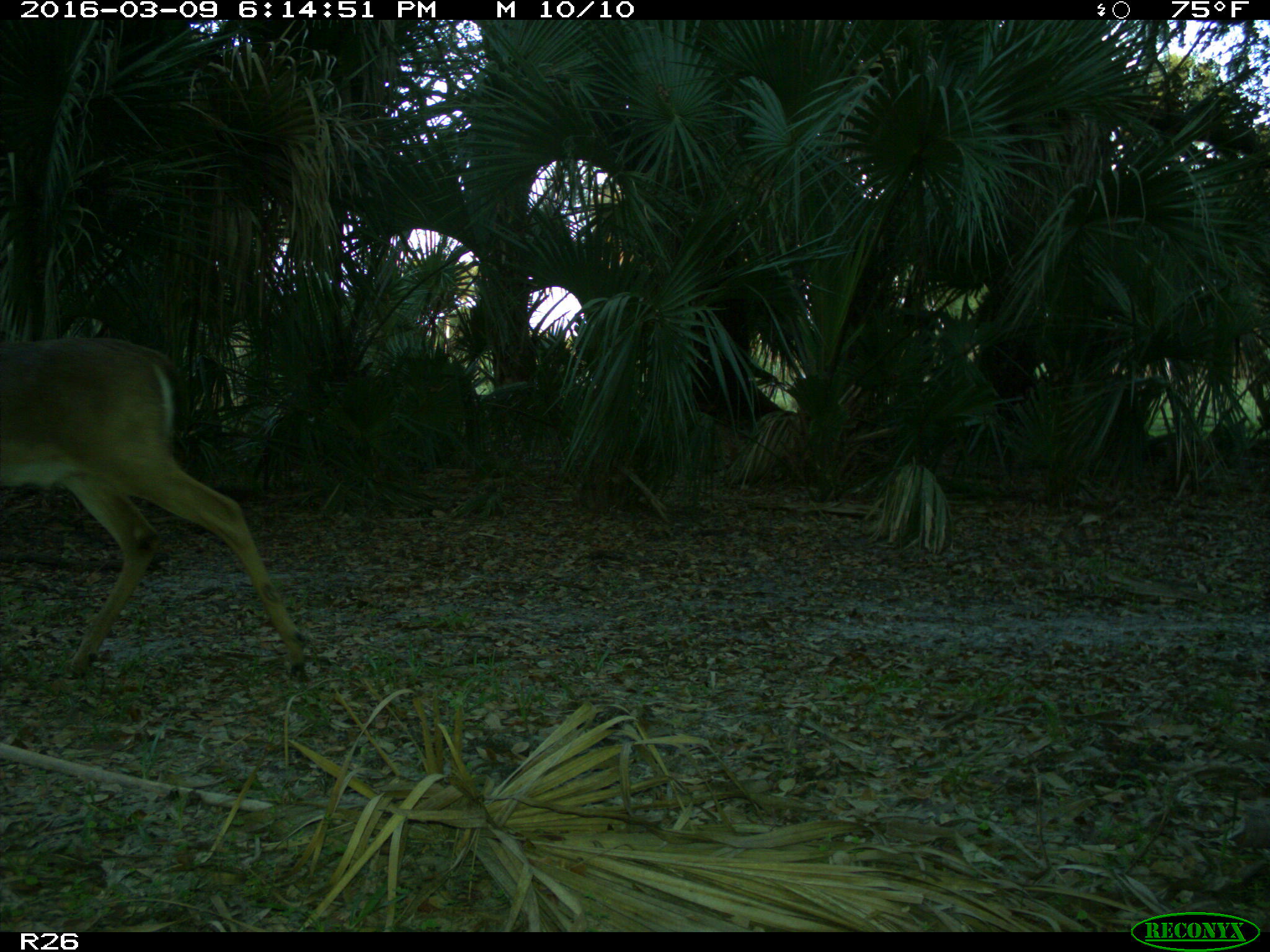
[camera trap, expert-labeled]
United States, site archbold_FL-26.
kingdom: Animalia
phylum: Chordata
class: Mammalia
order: Artiodactyla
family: Cervidae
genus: Odocoileus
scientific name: Odocoileus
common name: deer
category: unidentified deer